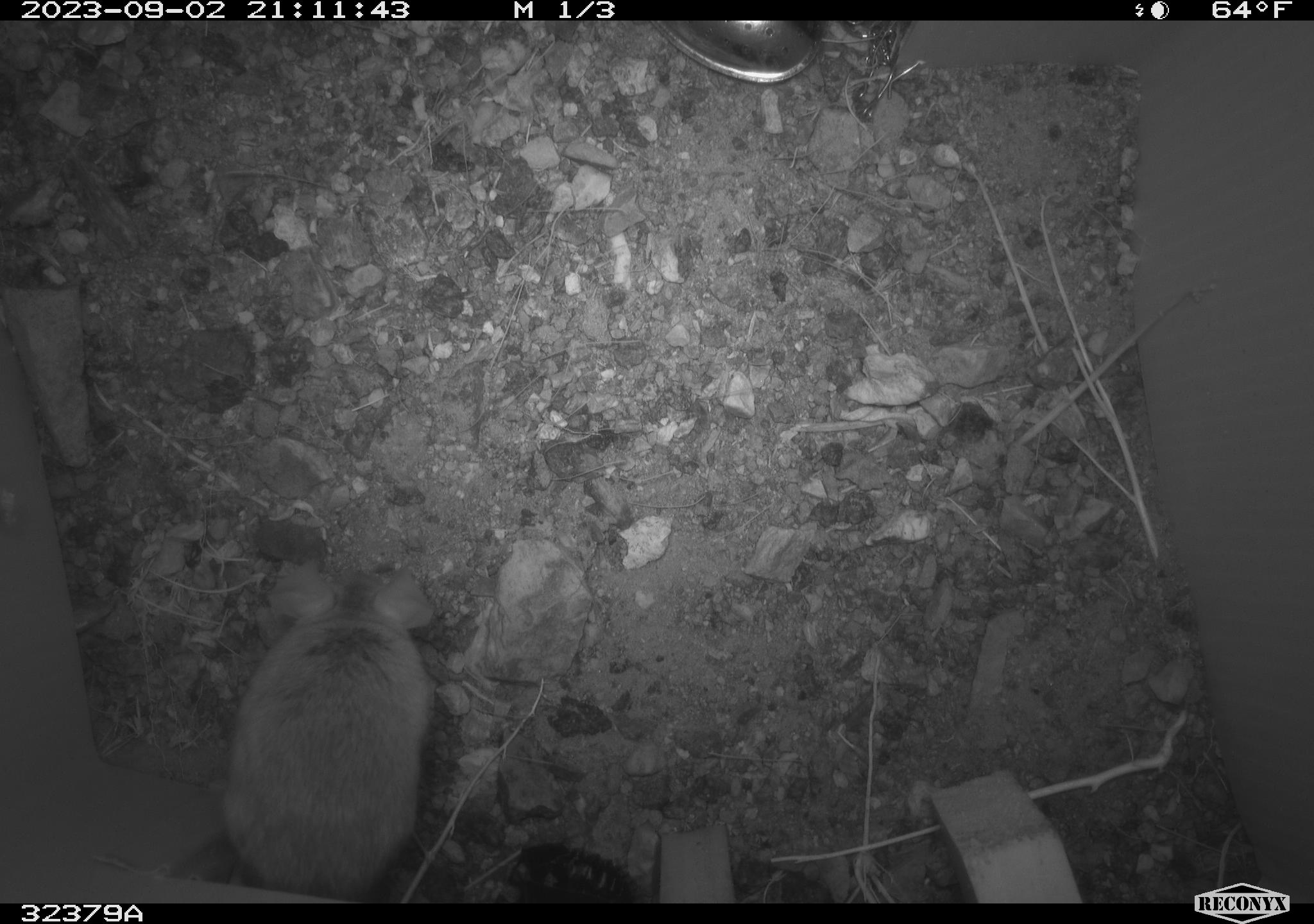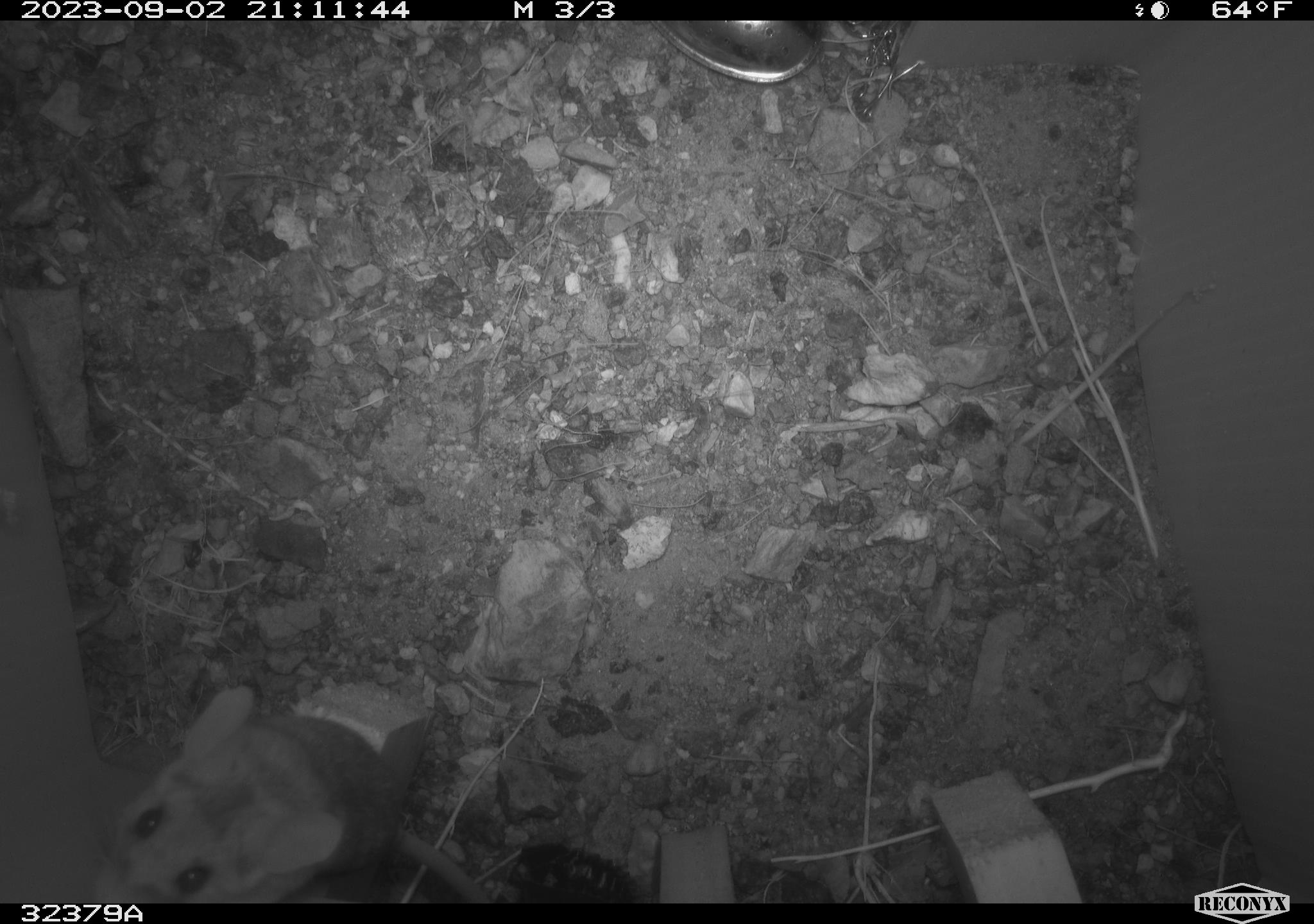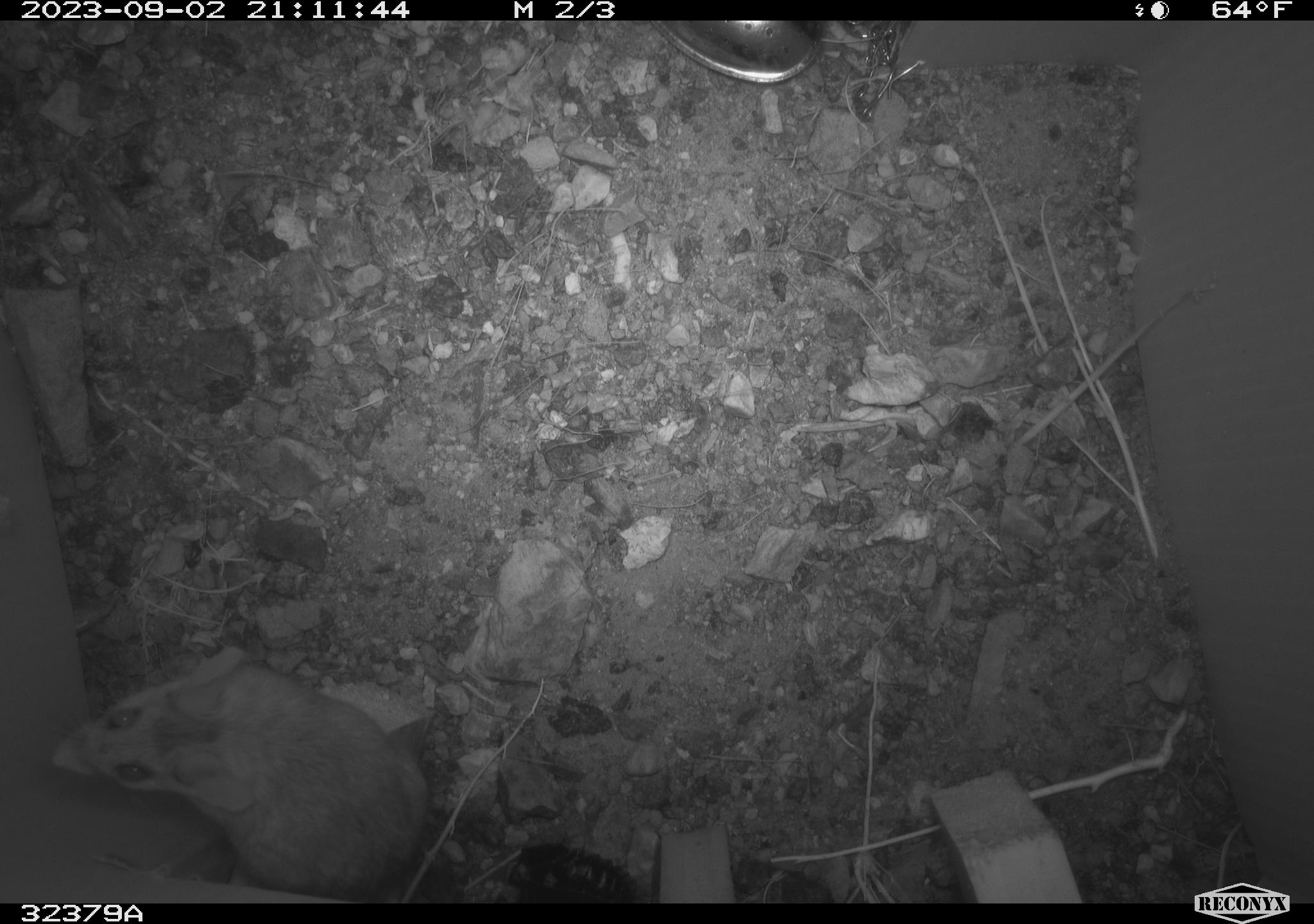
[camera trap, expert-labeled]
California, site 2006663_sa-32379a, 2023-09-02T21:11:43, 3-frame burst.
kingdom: Animalia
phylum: Chordata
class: Mammalia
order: Rodentia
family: Cricetidae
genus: Peromyscus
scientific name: Peromyscus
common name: deer mice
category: peromyscus species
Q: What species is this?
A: Peromyscus species (deer mice) (Peromyscus).